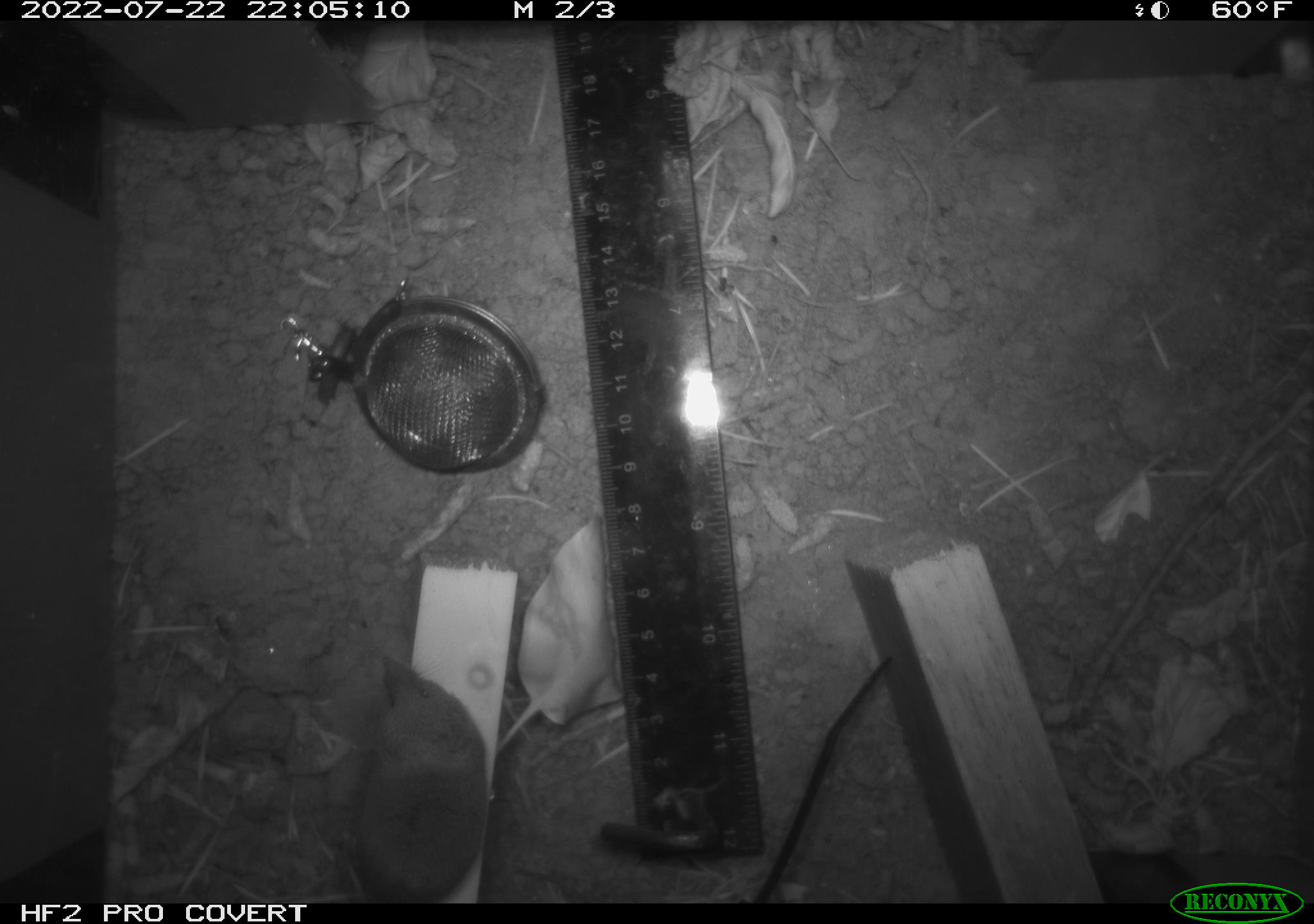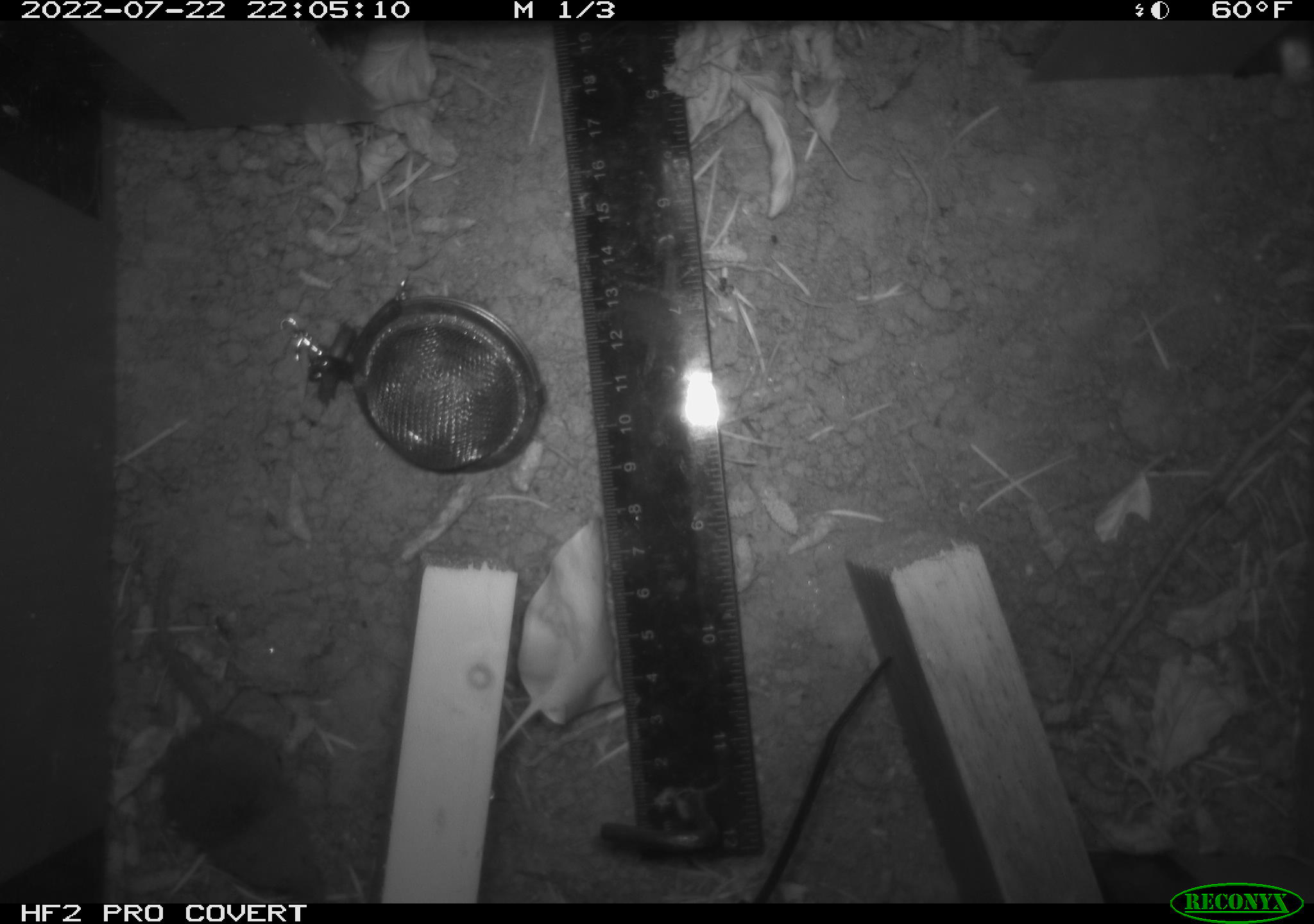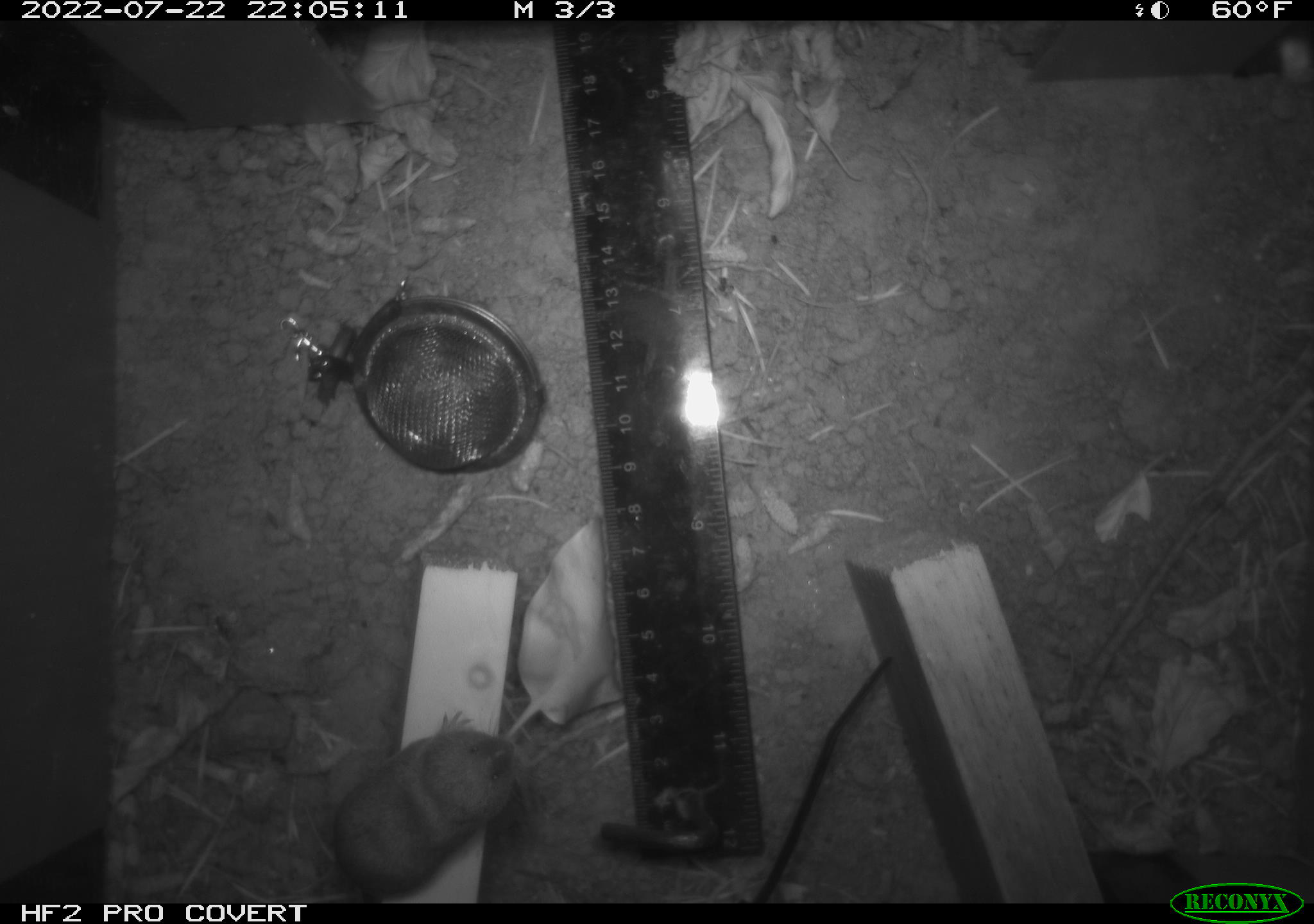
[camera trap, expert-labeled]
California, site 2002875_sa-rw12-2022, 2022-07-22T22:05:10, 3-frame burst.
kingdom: Animalia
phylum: Chordata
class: Mammalia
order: Eulipotyphla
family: Soricidae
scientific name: Soricidae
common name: shrews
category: soricidae family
Soricidae family (shrews) (Soricidae).